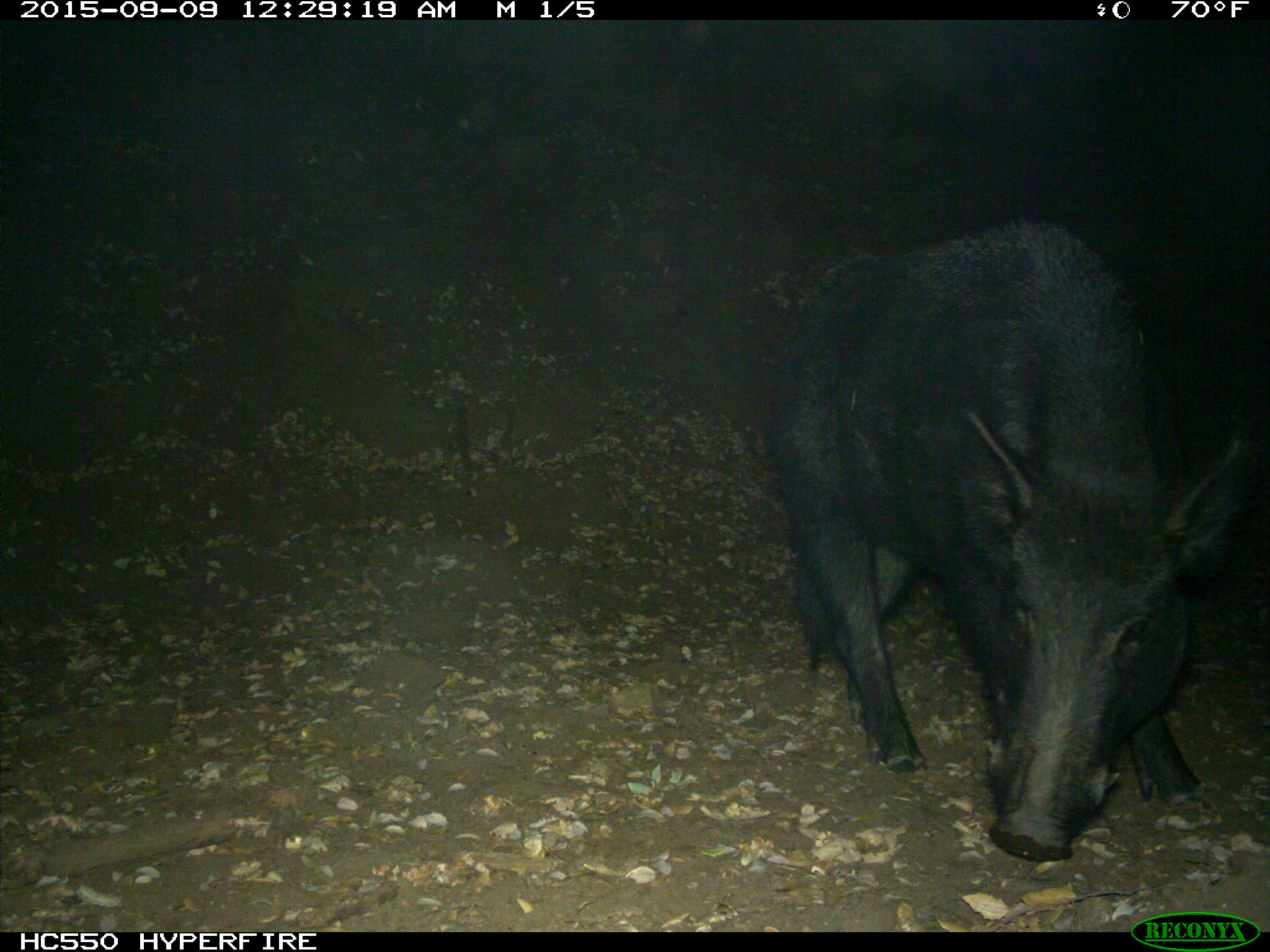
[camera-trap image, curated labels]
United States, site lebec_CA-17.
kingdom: Animalia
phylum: Chordata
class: Mammalia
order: Artiodactyla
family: Suidae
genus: Sus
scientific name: Sus scrofa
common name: wild boar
Sus scrofa (wild boar).